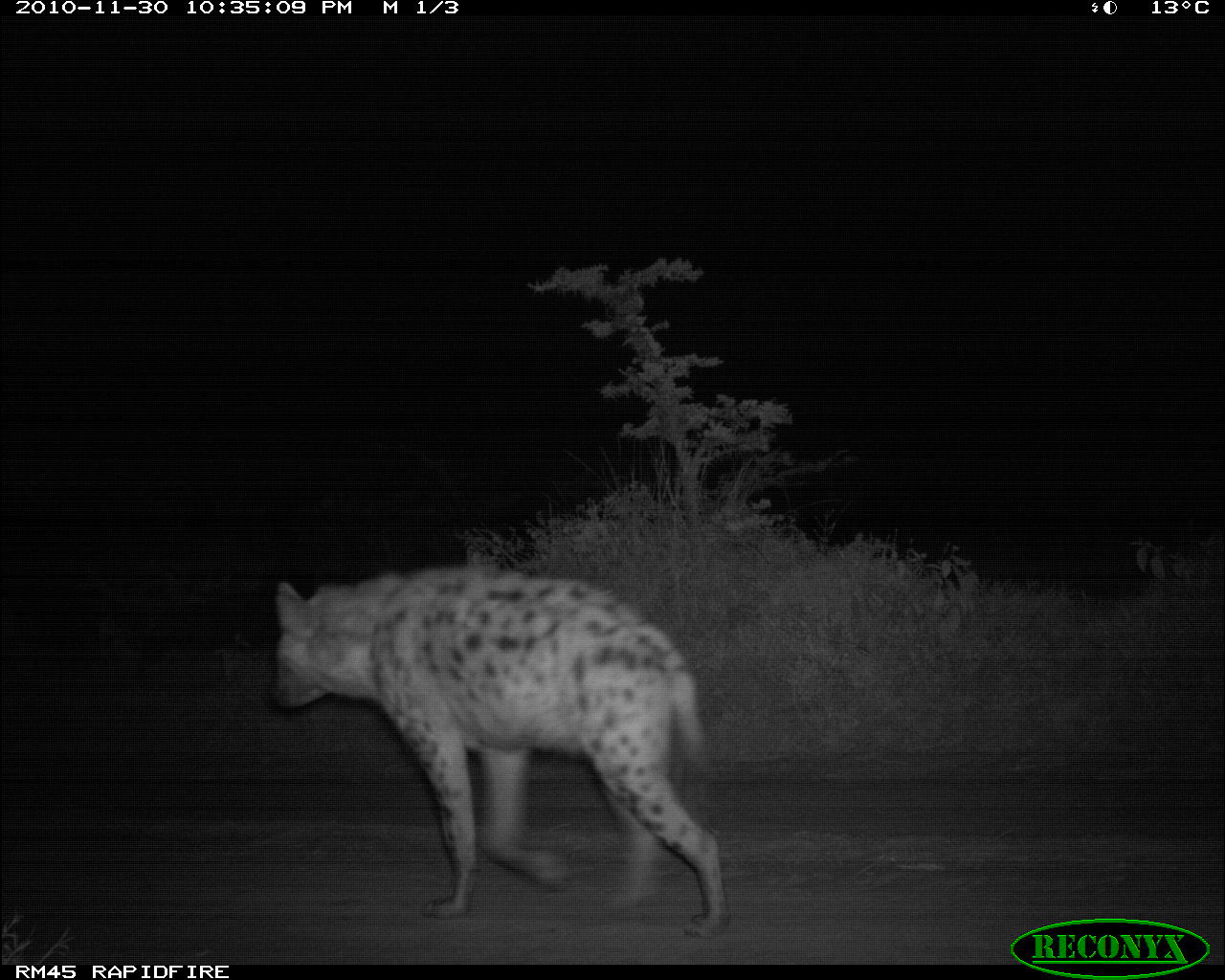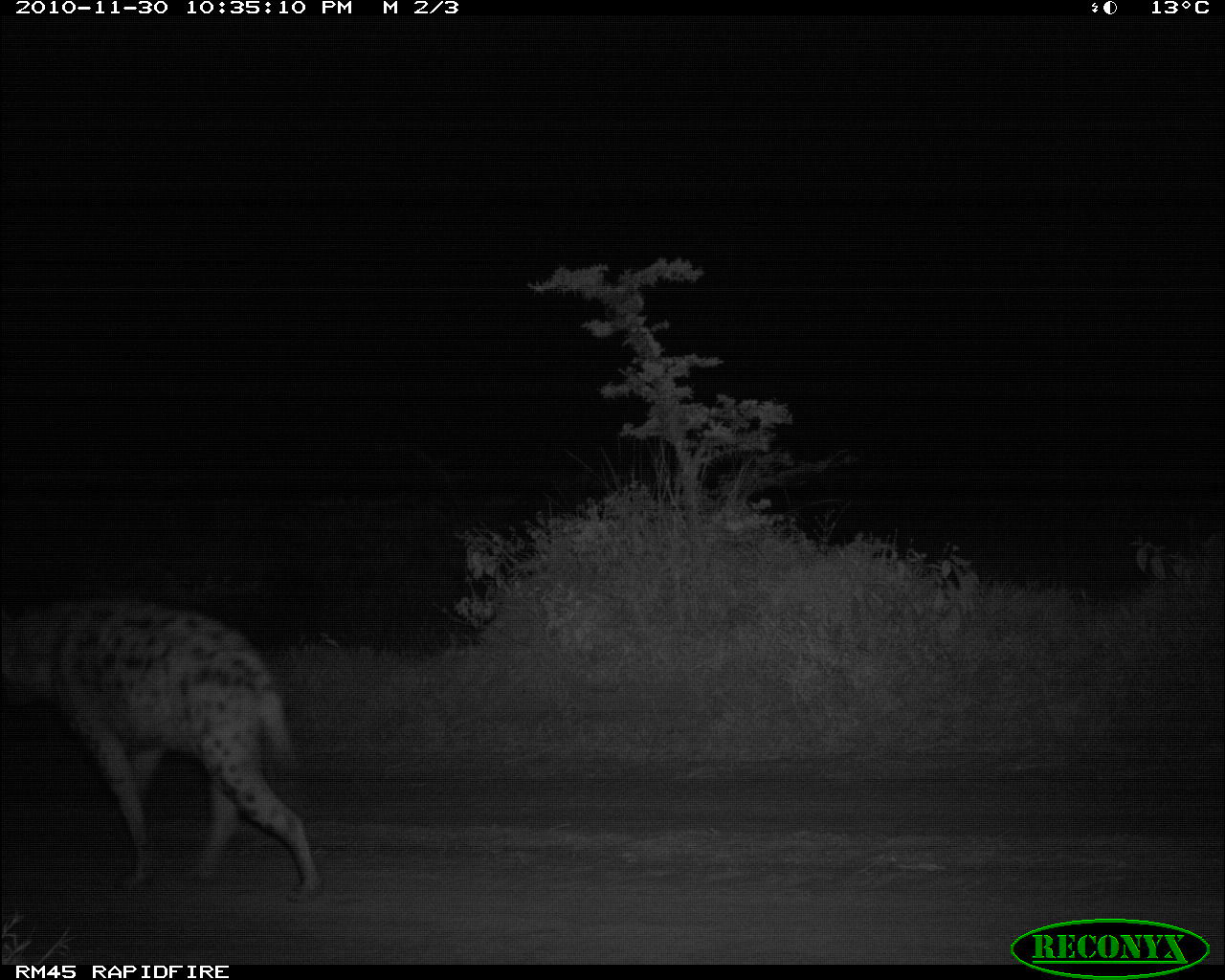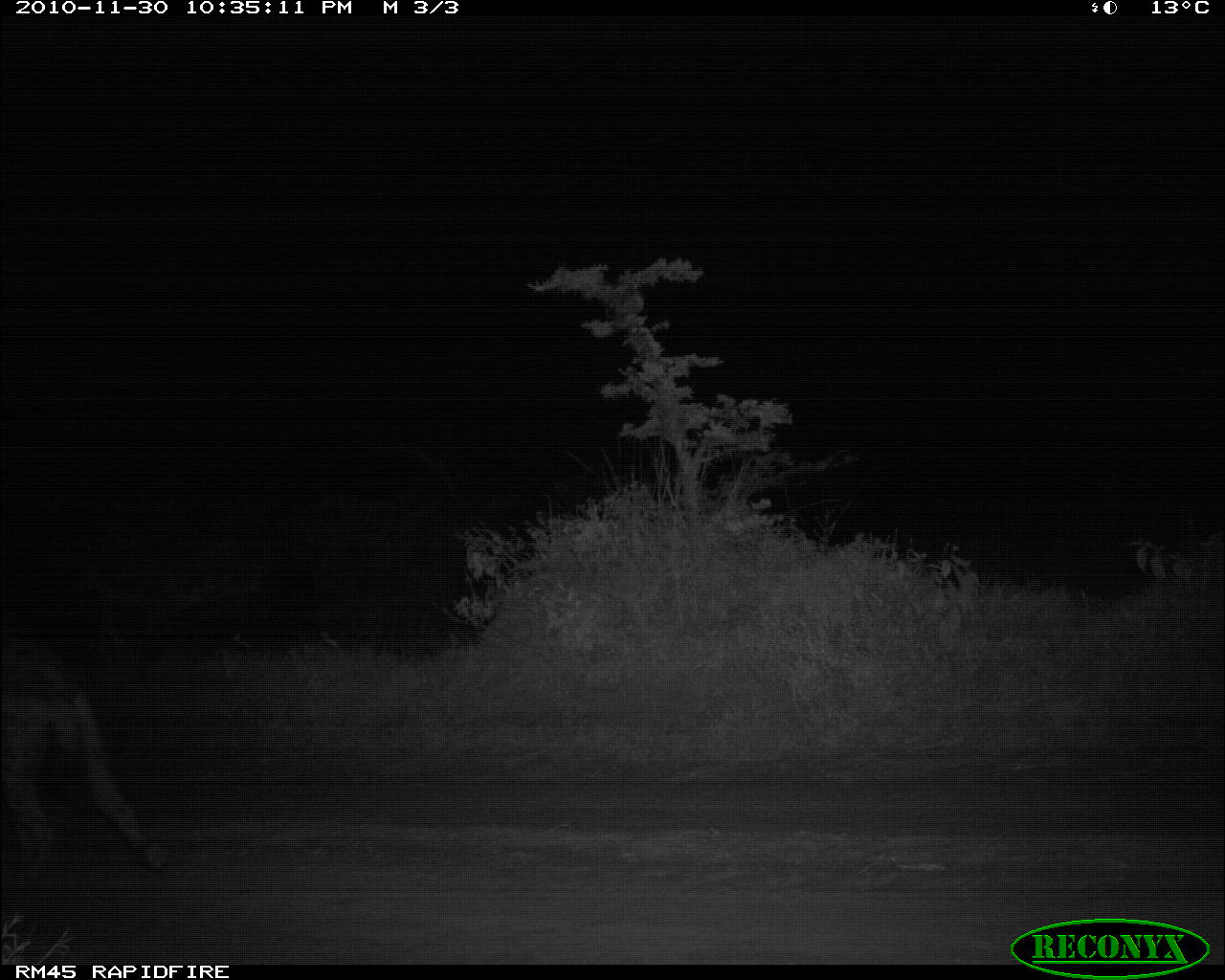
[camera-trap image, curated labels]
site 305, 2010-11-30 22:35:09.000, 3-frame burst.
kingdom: Animalia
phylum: Chordata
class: Mammalia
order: Carnivora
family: Hyaenidae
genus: Crocuta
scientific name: Crocuta crocuta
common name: spotted hyena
Crocuta crocuta (spotted hyena), count 1.